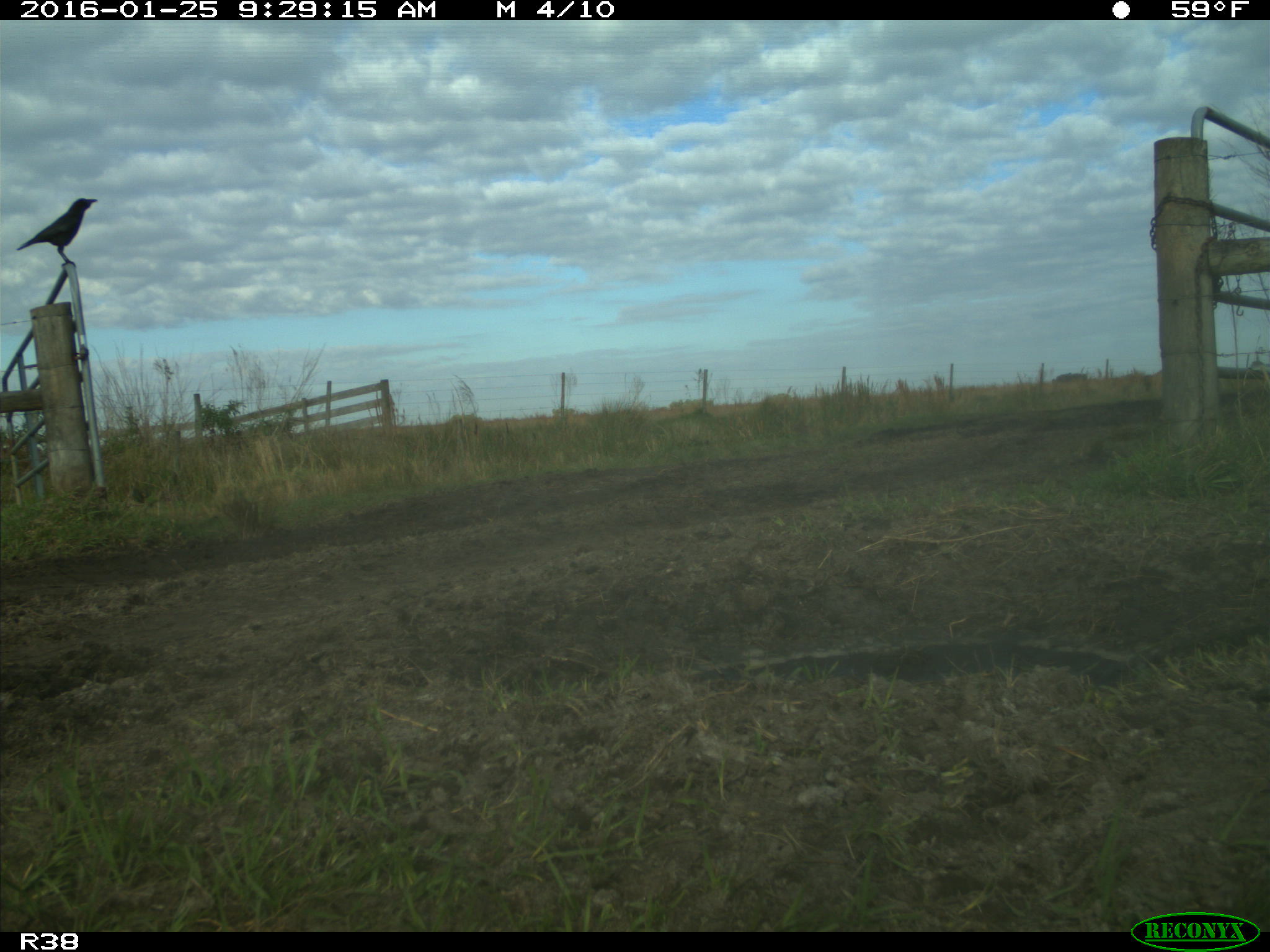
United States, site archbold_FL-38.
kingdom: Animalia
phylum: Chordata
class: Aves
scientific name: Aves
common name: birds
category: unidentified bird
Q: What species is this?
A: Unidentified bird (birds) (Aves).